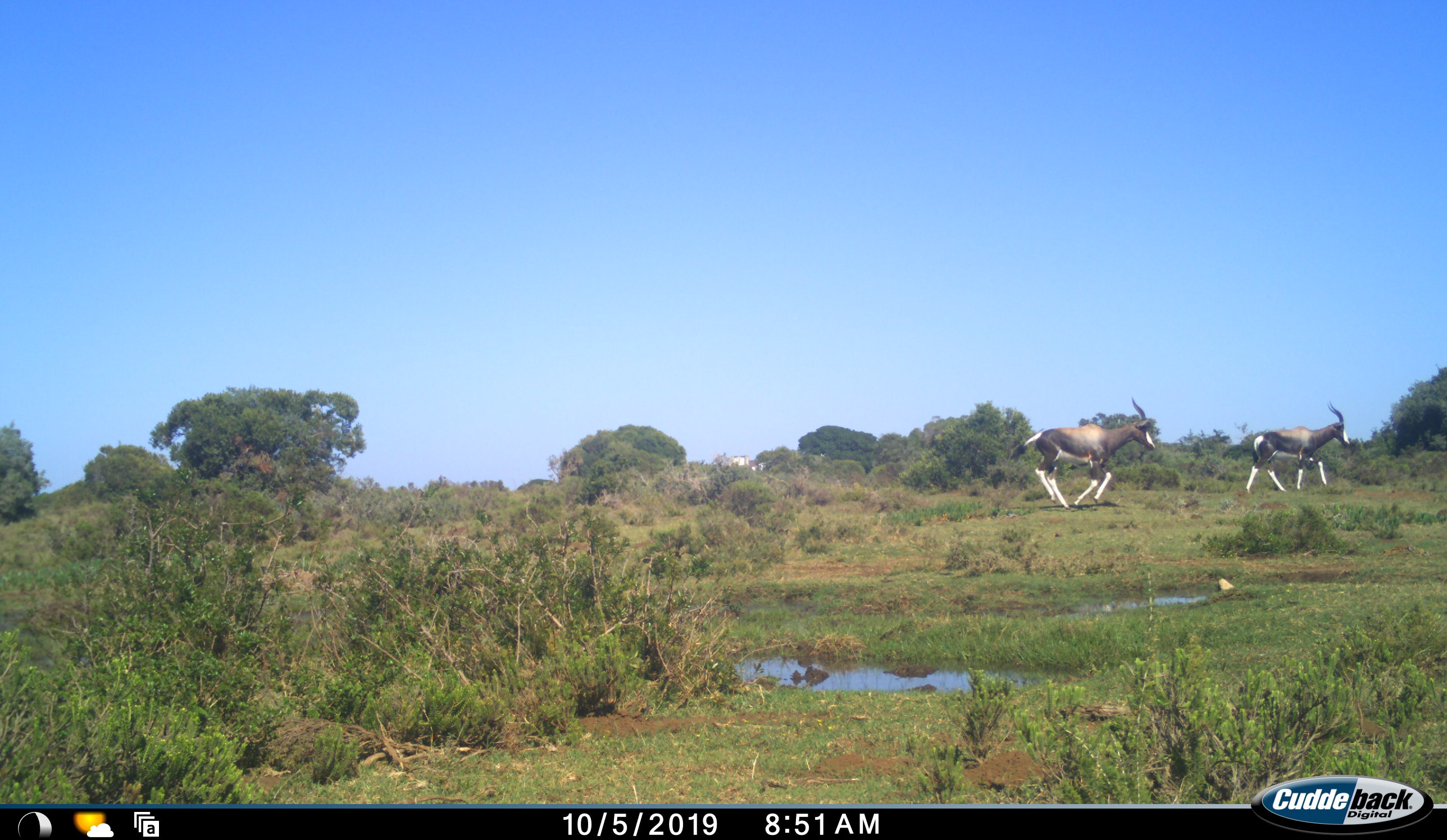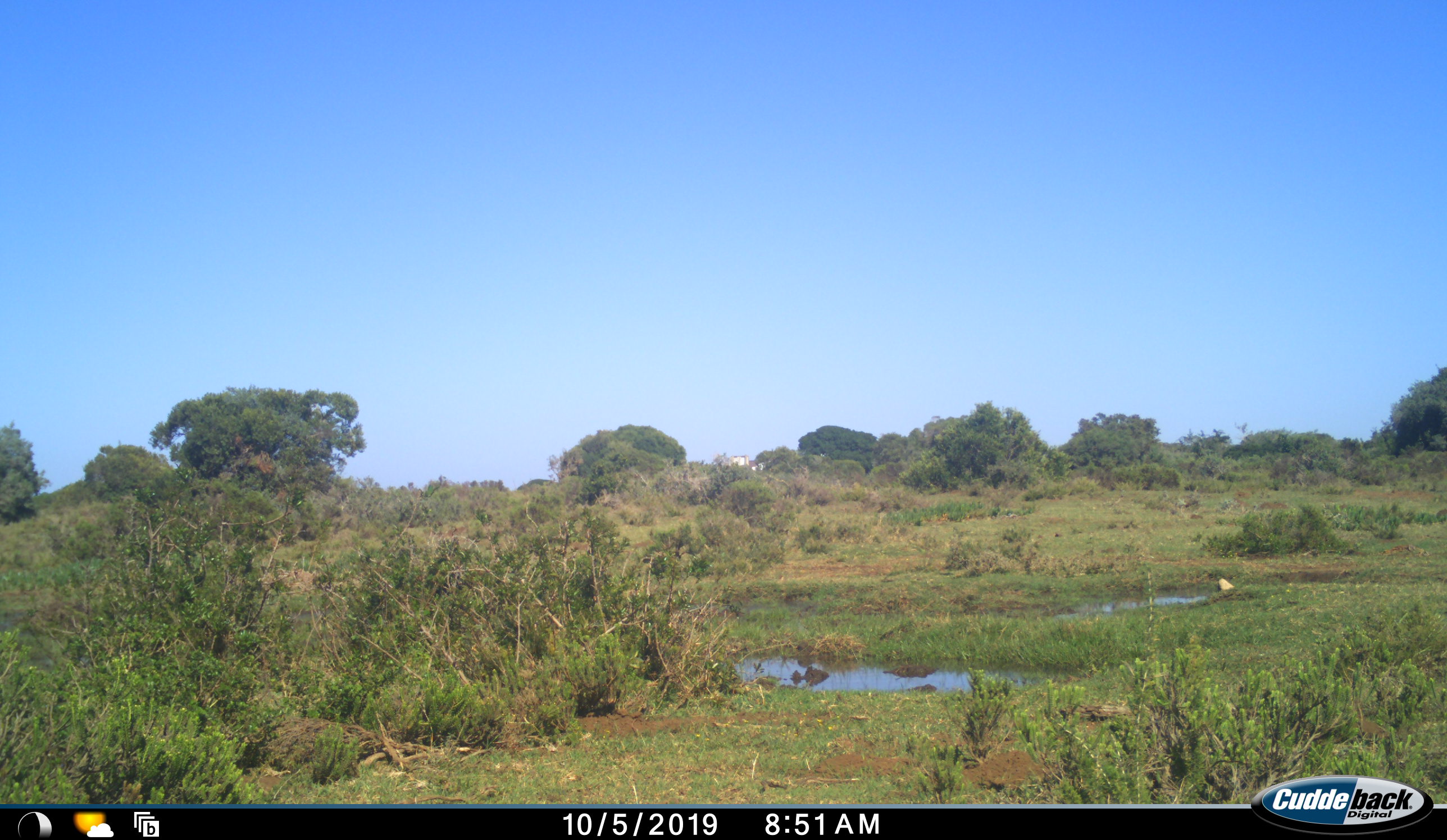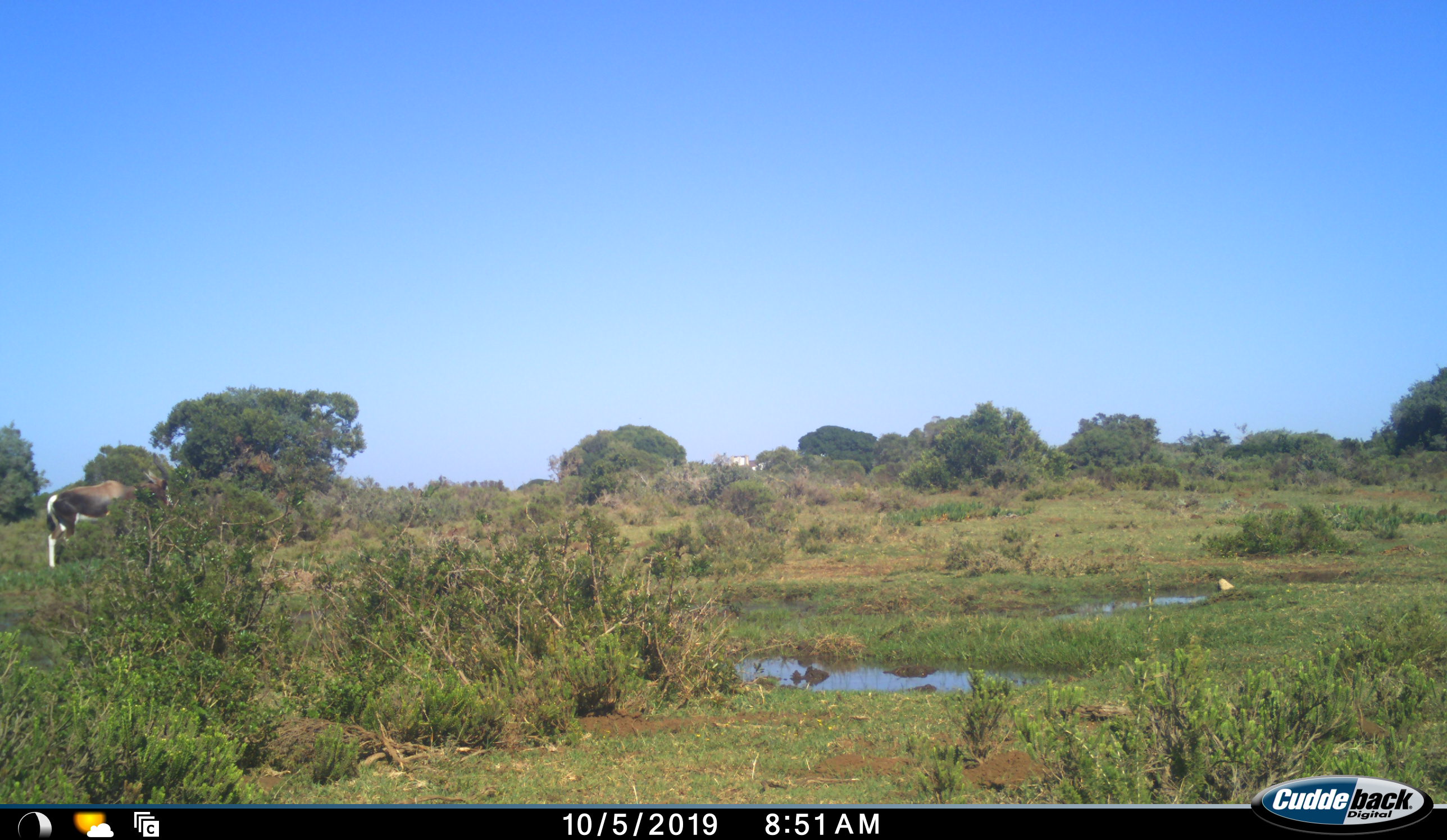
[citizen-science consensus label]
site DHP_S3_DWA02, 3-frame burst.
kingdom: Animalia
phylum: Chordata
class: Mammalia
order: Artiodactyla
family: Bovidae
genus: Damaliscus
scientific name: Damaliscus pygargus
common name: bontebok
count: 3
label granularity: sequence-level